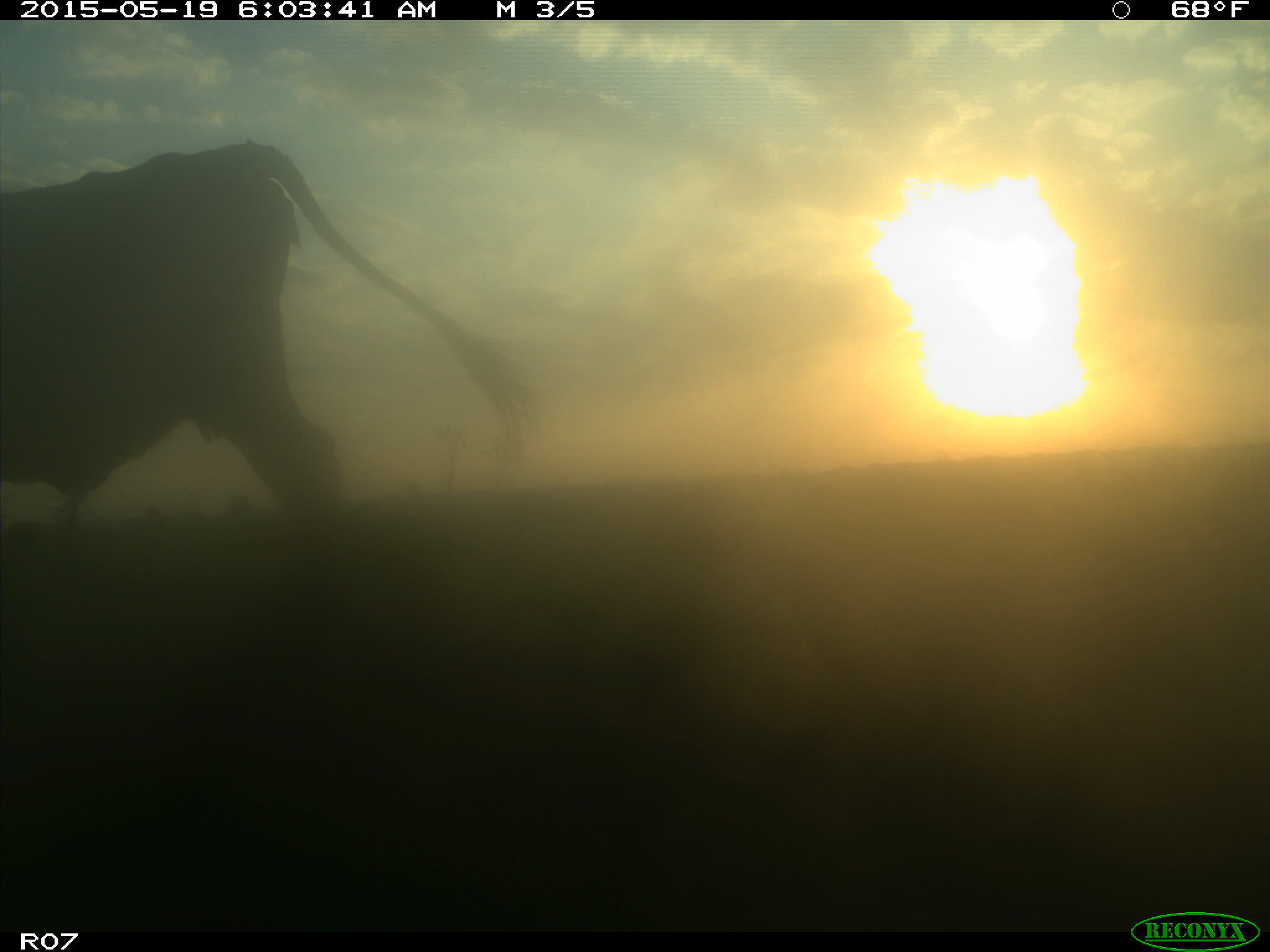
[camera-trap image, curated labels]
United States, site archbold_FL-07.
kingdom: Animalia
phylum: Chordata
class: Mammalia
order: Artiodactyla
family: Bovidae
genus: Bos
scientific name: Bos taurus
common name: domestic cow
Bos taurus (domestic cow).